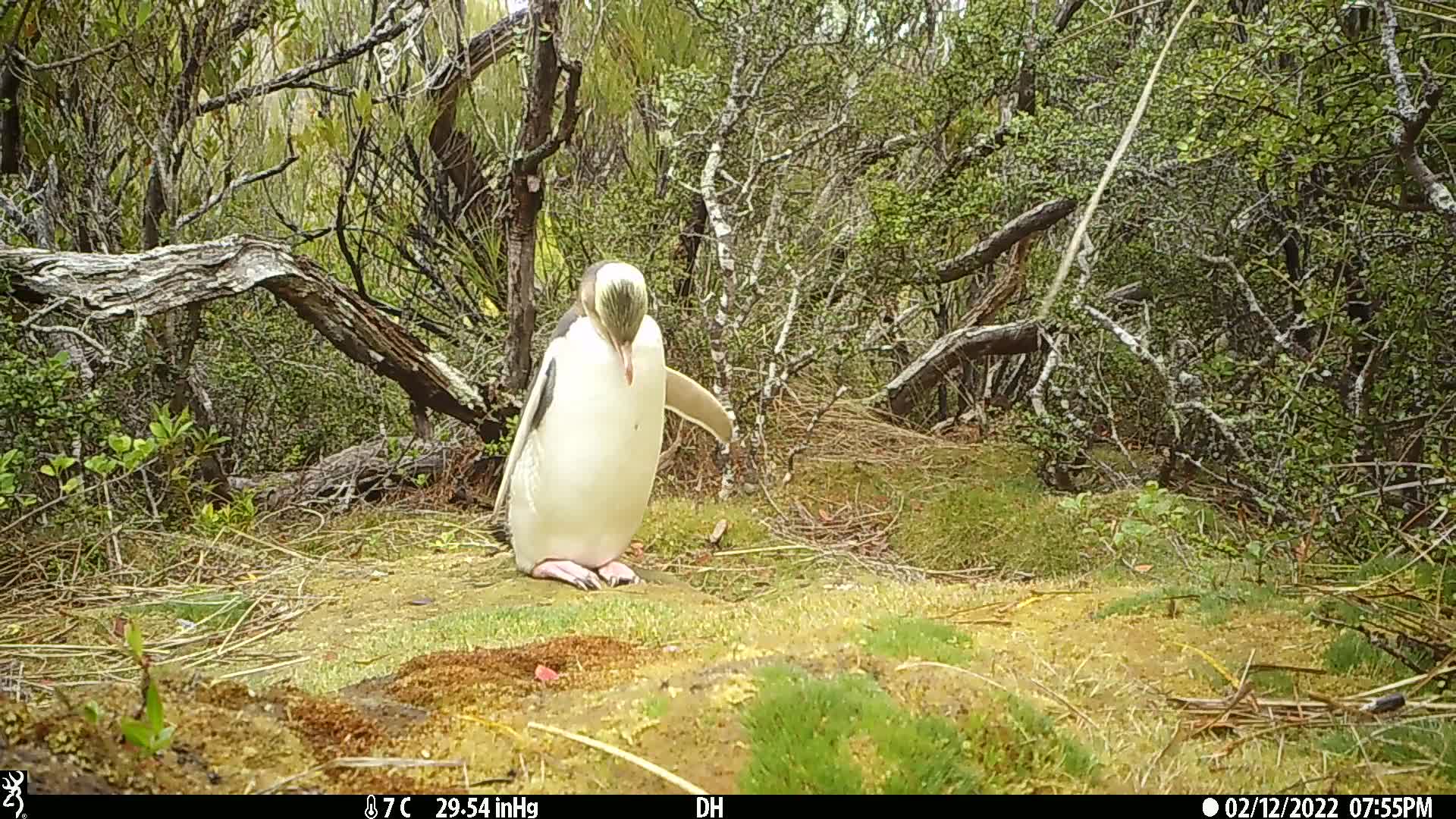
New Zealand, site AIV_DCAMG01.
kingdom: Animalia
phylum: Chordata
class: Aves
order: Sphenisciformes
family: Spheniscidae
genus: Megadyptes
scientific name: Megadyptes antipodes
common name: yellow-eyed penguin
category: yellow eyed penguin